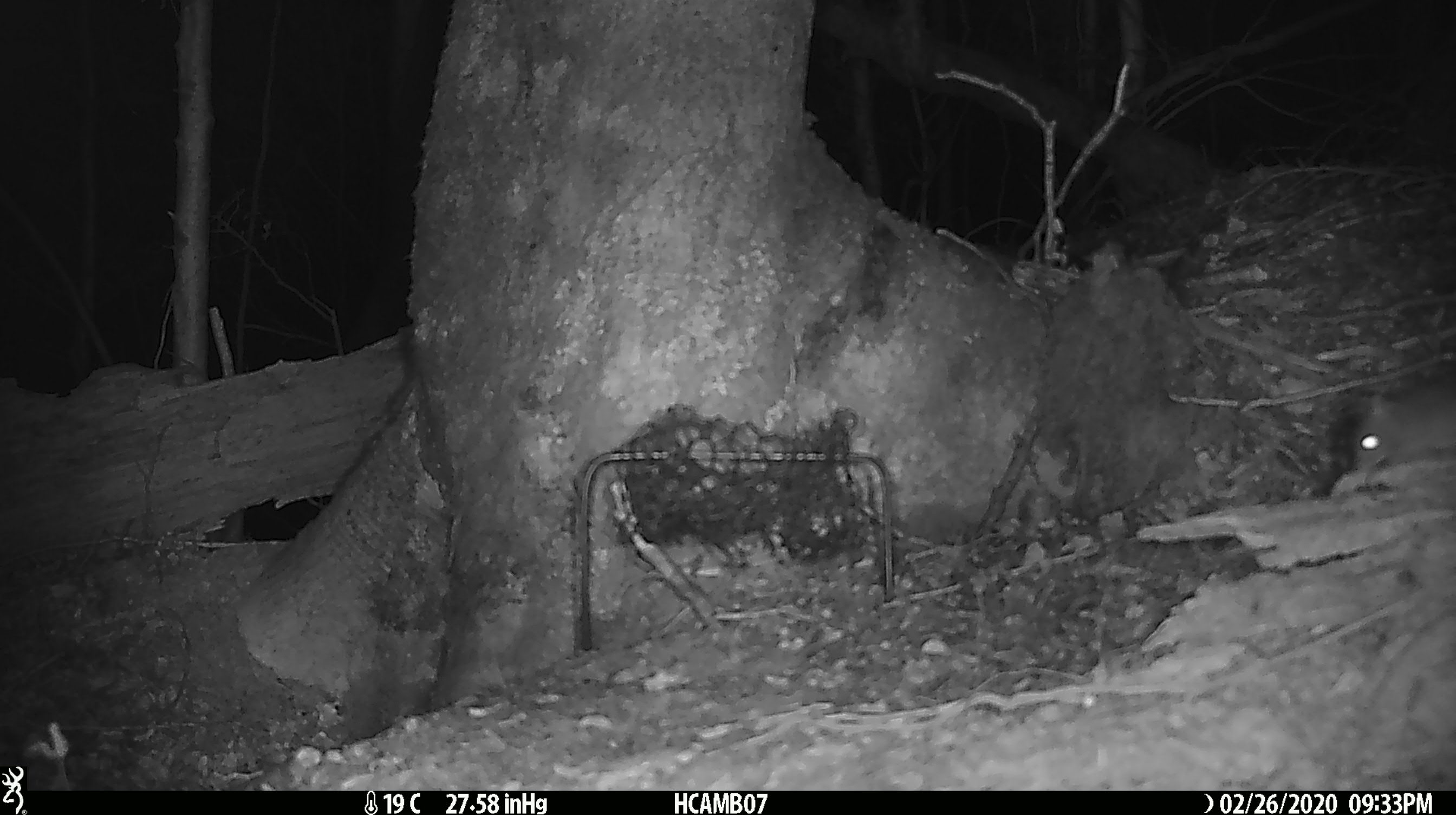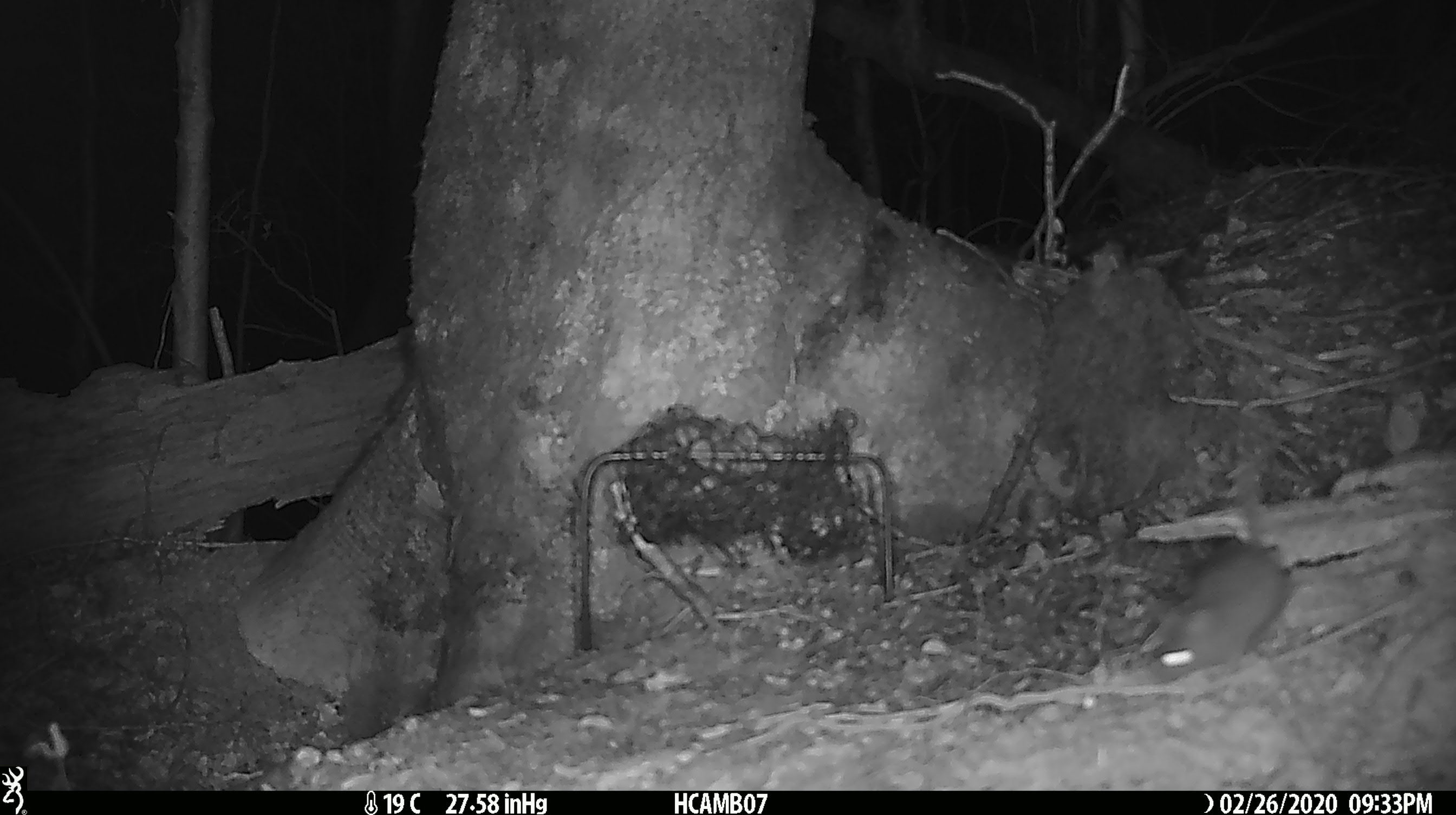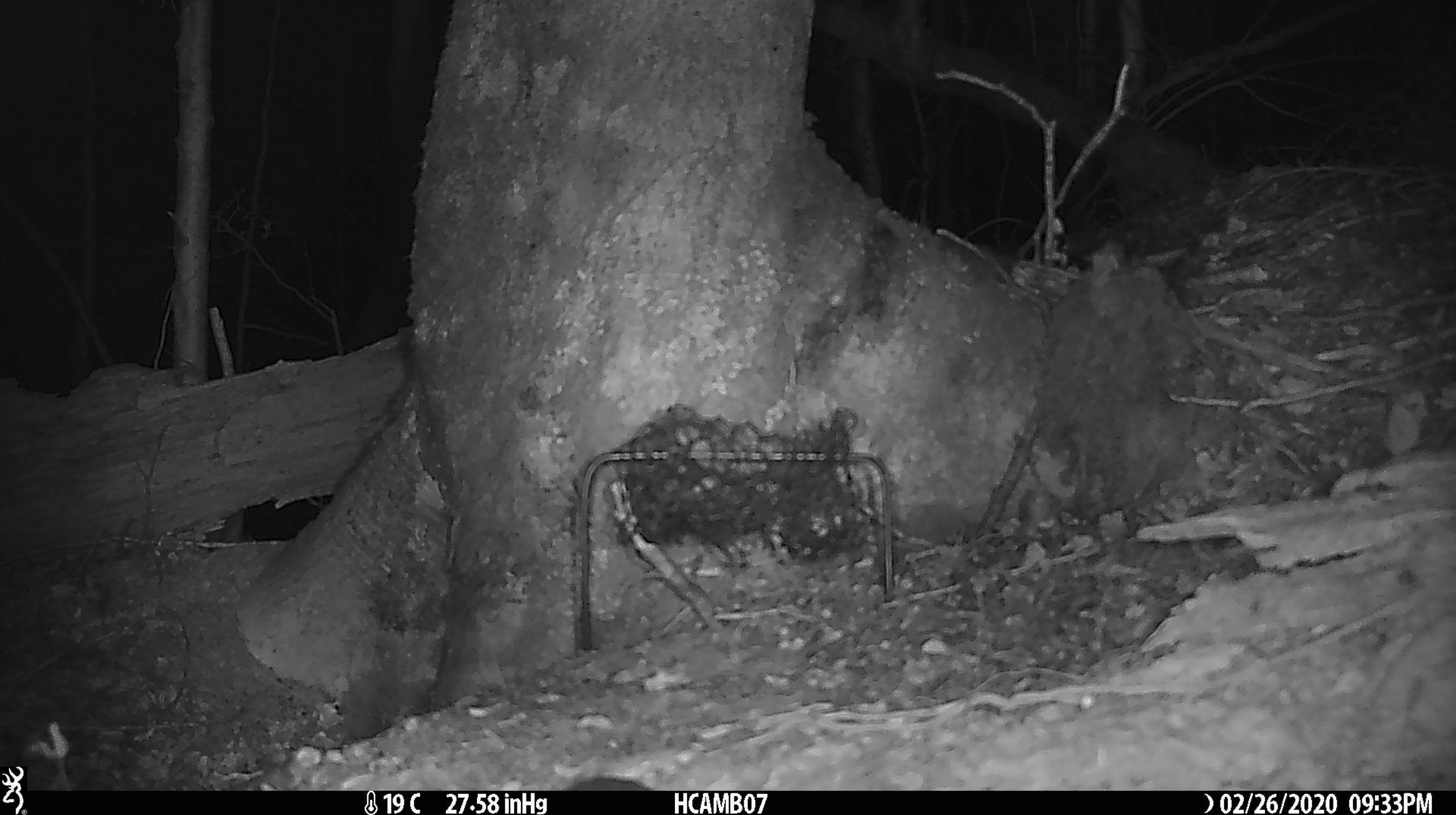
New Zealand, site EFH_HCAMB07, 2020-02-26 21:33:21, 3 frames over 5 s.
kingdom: Animalia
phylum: Chordata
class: Mammalia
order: Rodentia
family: Muridae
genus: Mus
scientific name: Mus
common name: mouse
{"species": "mouse (Mus)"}